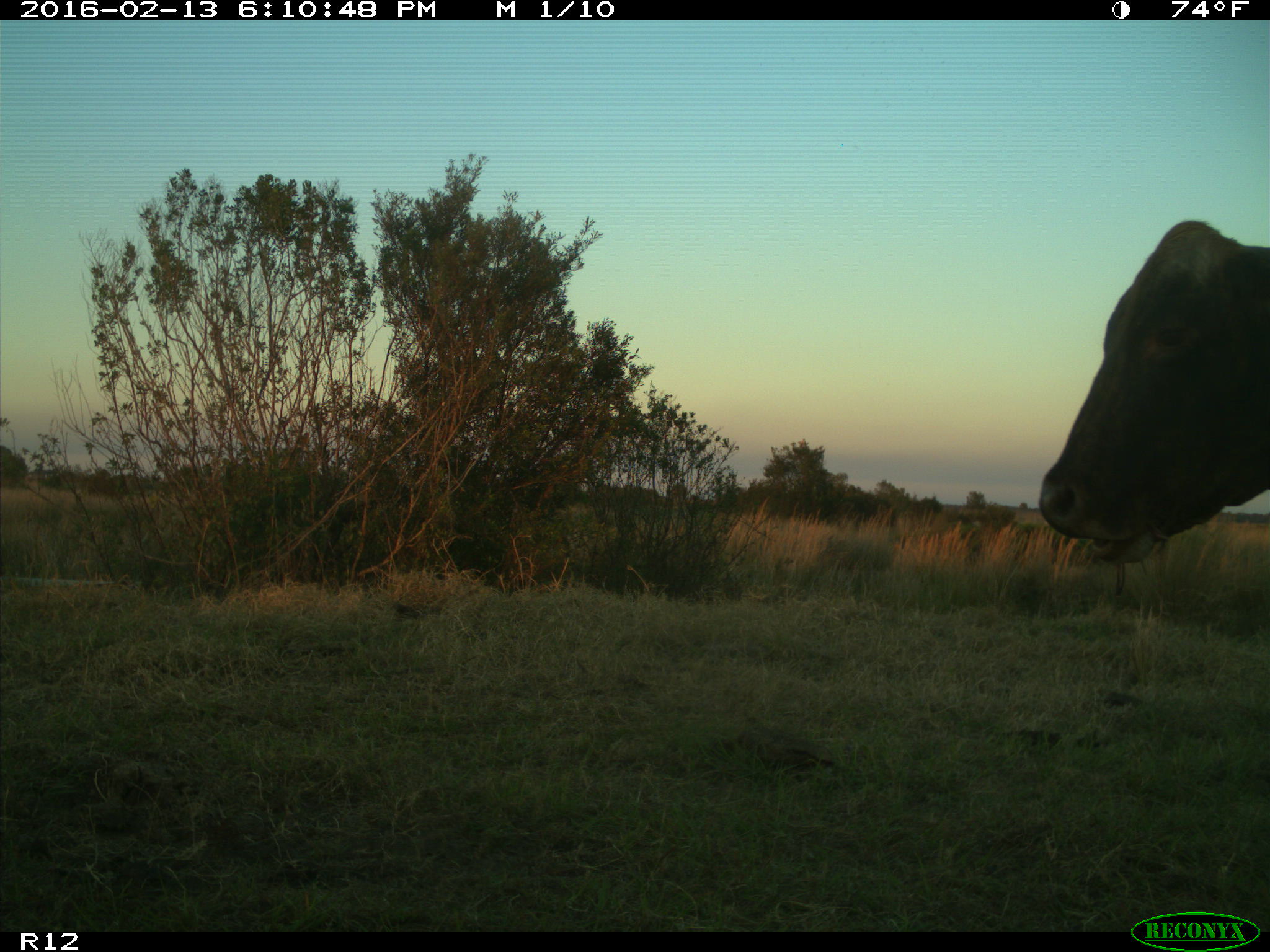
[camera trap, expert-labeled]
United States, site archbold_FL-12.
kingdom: Animalia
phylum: Chordata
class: Mammalia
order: Artiodactyla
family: Bovidae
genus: Bos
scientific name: Bos taurus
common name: domestic cow